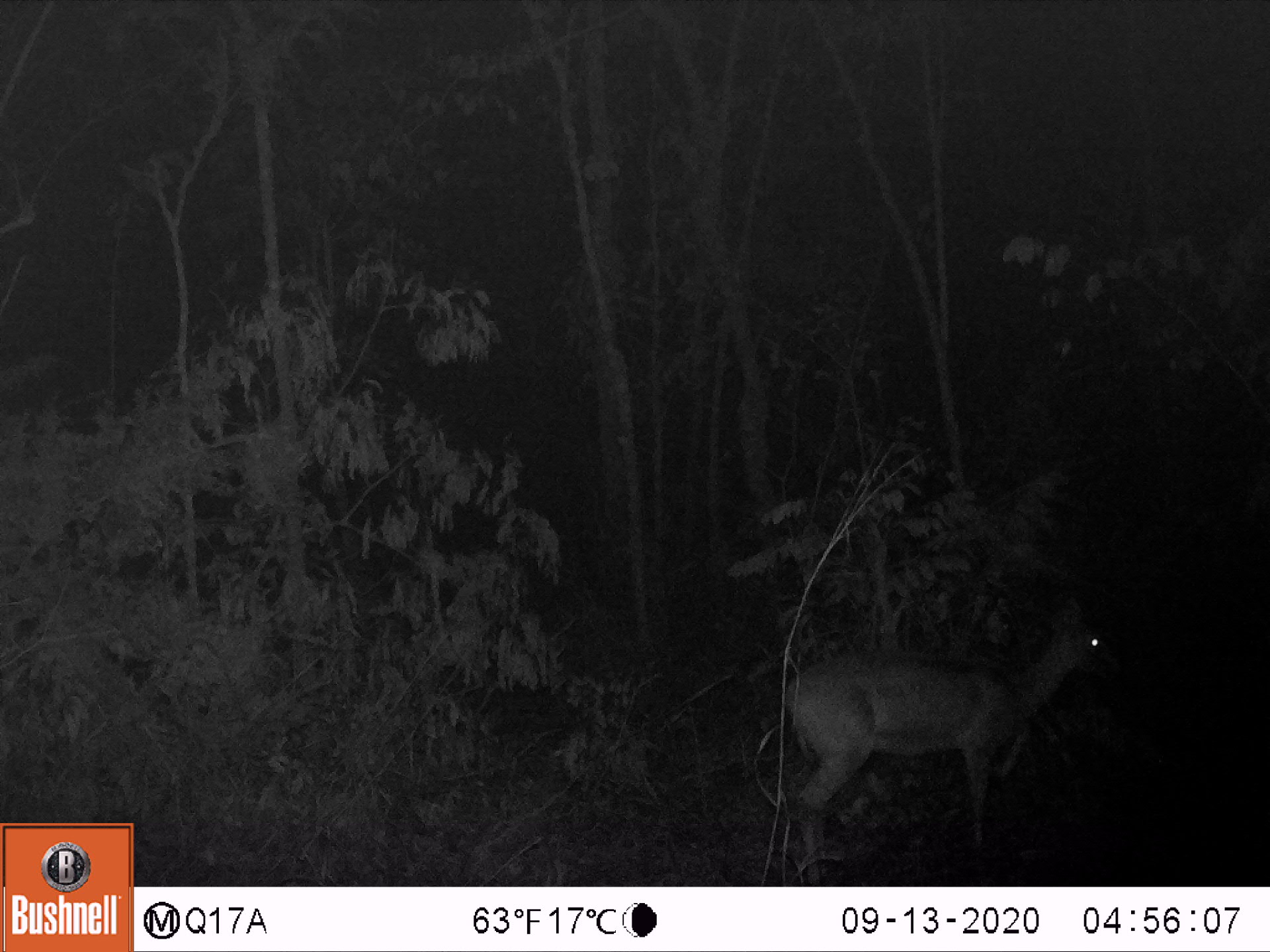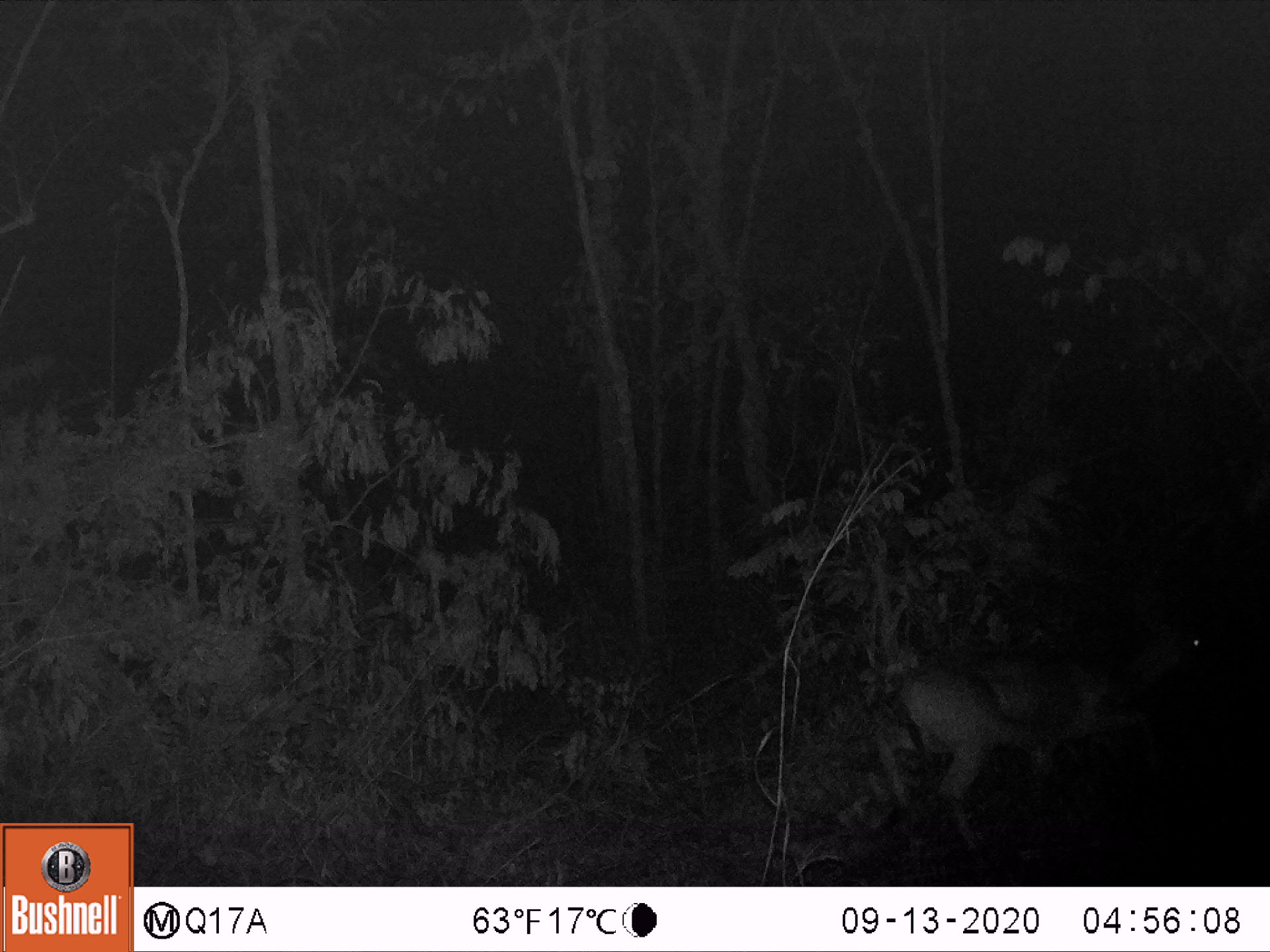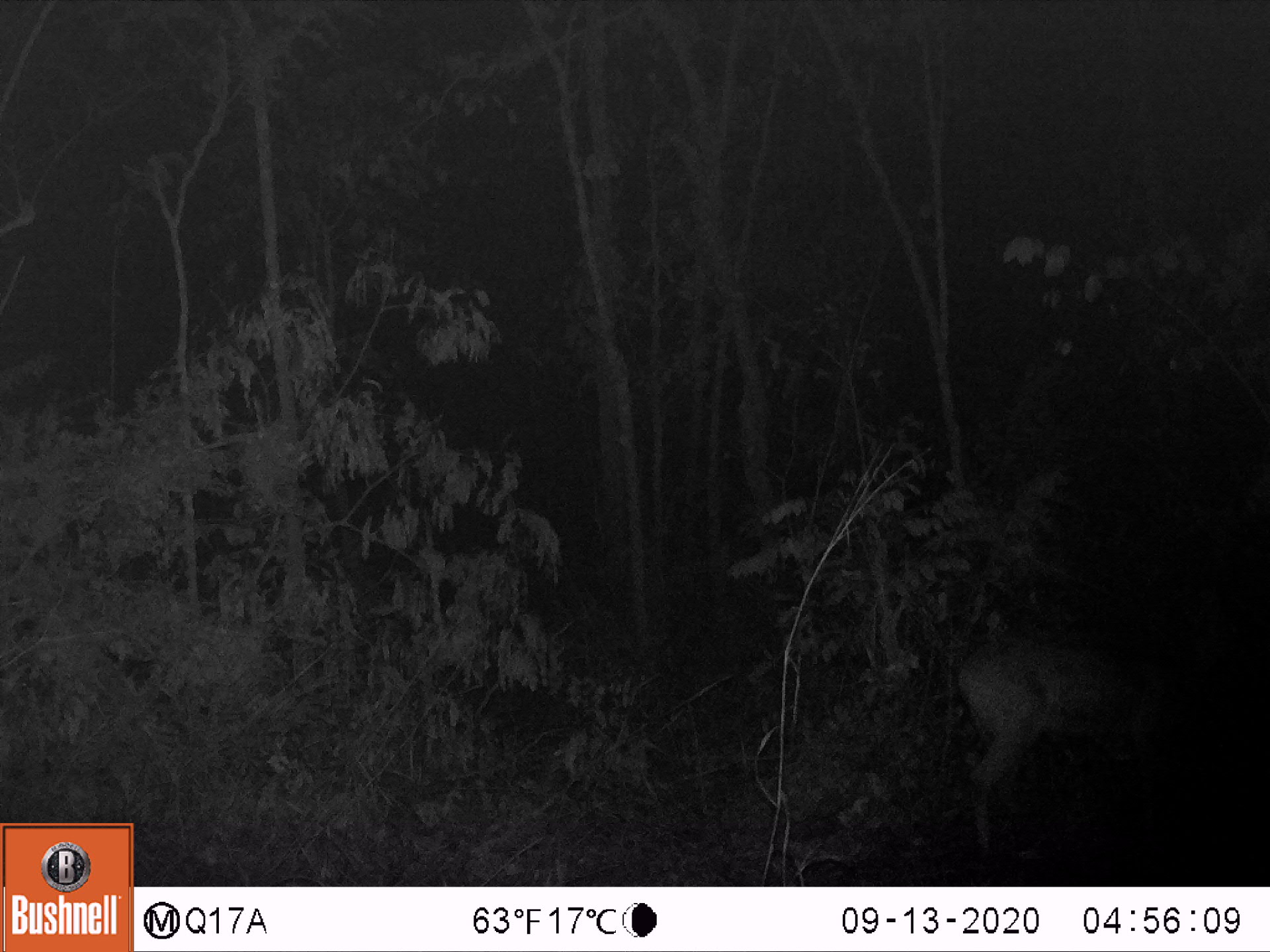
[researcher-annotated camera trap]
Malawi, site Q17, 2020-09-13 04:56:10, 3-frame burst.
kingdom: Animalia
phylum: Chordata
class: Mammalia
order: Artiodactyla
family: Bovidae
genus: Sylvicapra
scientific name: Sylvicapra grimmia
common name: common duiker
Common duiker (Sylvicapra grimmia), count 1.